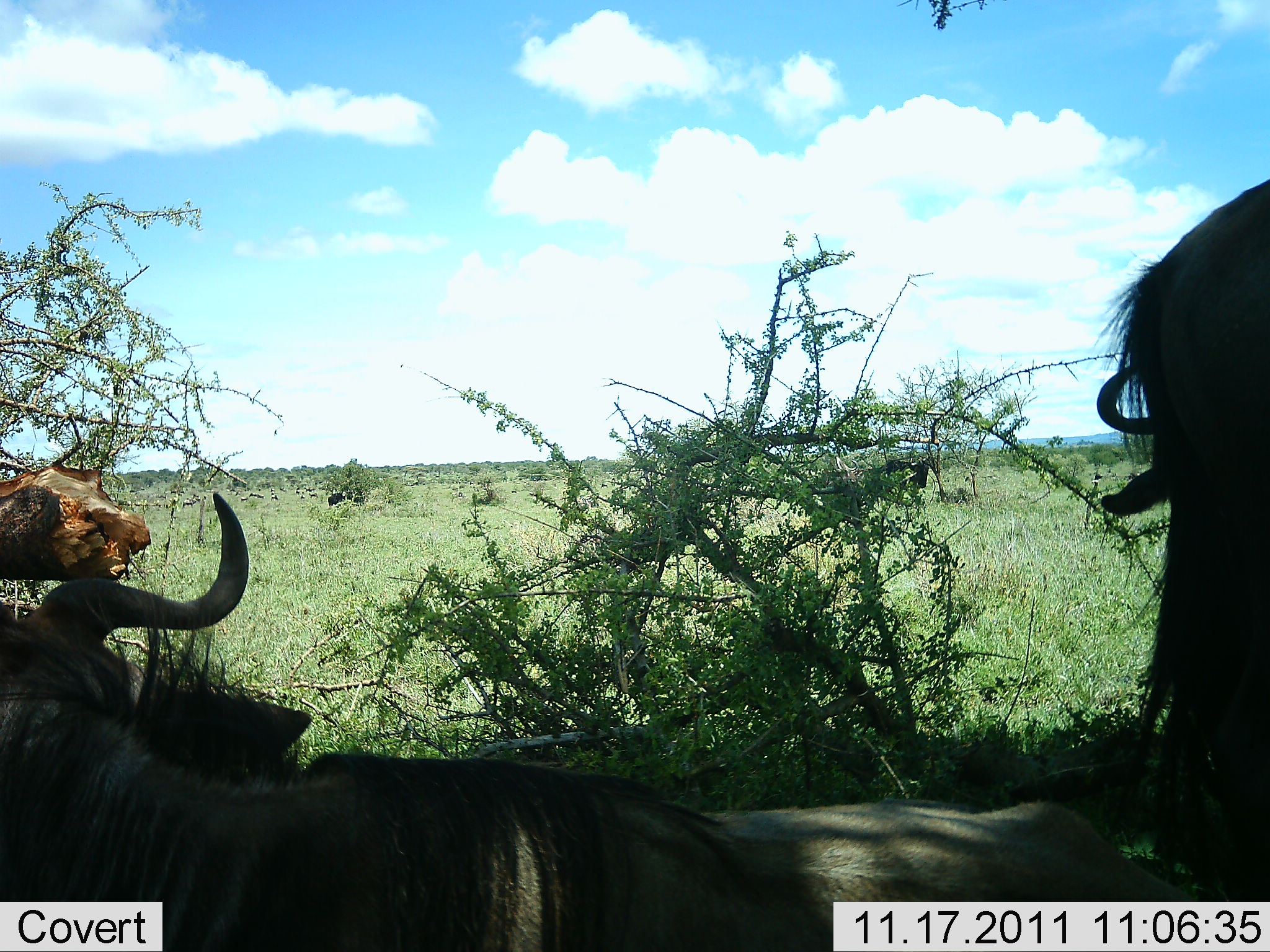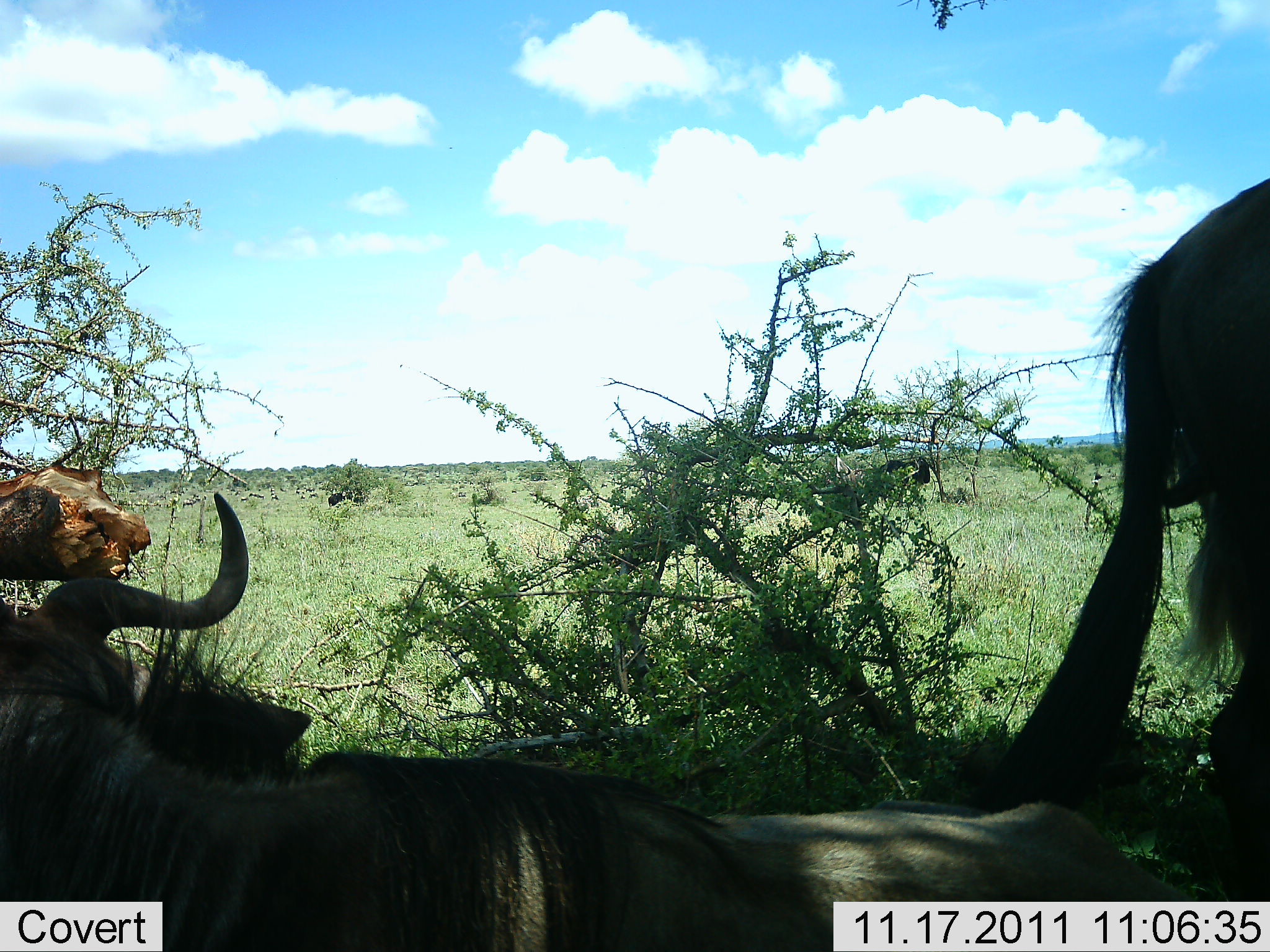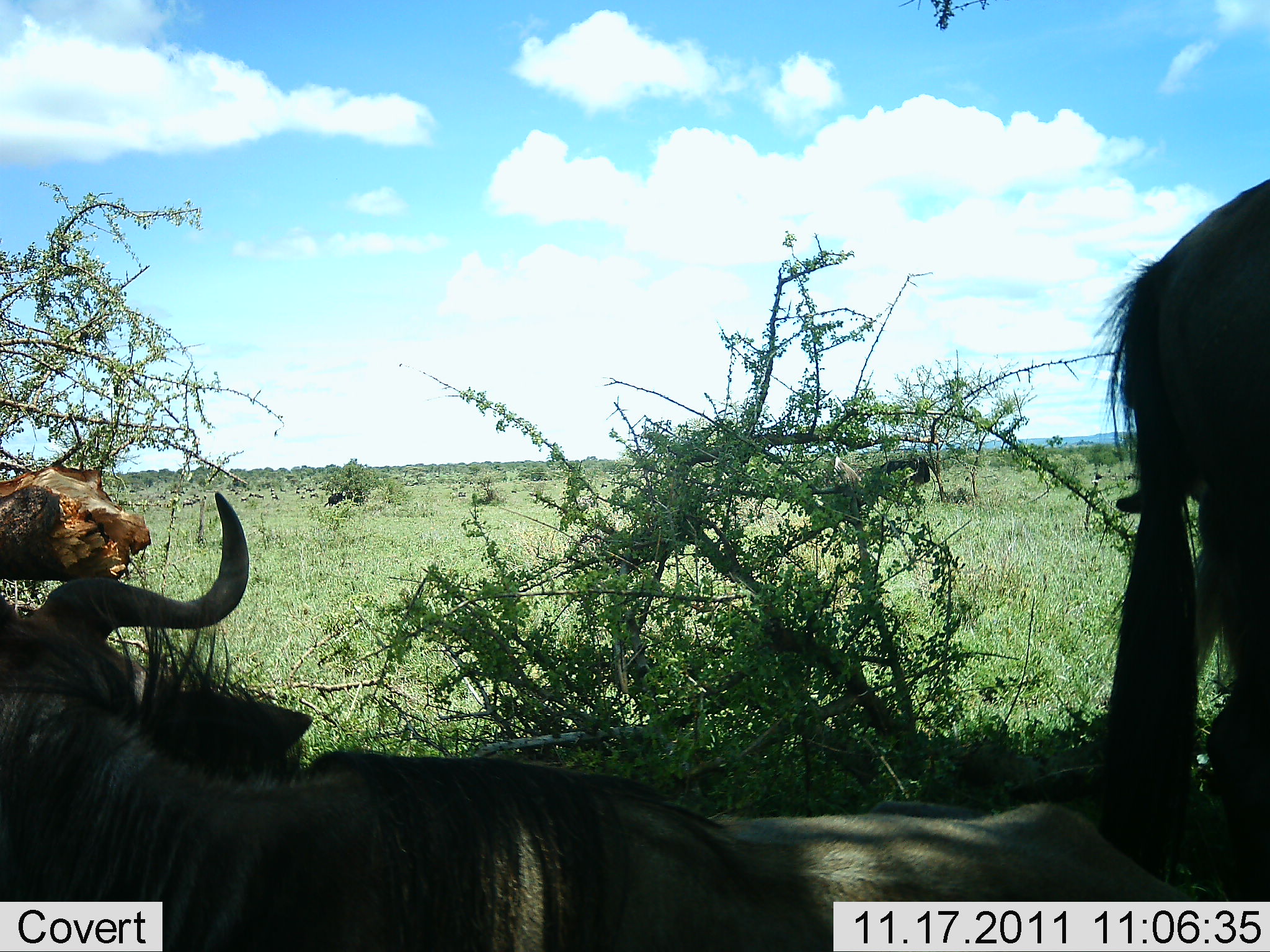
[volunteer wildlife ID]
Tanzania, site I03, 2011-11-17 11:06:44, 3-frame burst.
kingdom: Animalia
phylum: Chordata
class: Mammalia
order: Artiodactyla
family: Bovidae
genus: Connochaetes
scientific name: Connochaetes taurinus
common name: blue wildebeest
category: wildebeest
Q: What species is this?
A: Wildebeest (blue wildebeest) (Connochaetes taurinus).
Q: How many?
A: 3.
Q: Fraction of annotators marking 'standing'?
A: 59%.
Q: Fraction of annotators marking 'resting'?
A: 94%.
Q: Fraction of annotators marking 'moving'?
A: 6%.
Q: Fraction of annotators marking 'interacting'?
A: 0%.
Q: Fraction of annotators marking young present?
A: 0%.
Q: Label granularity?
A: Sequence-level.